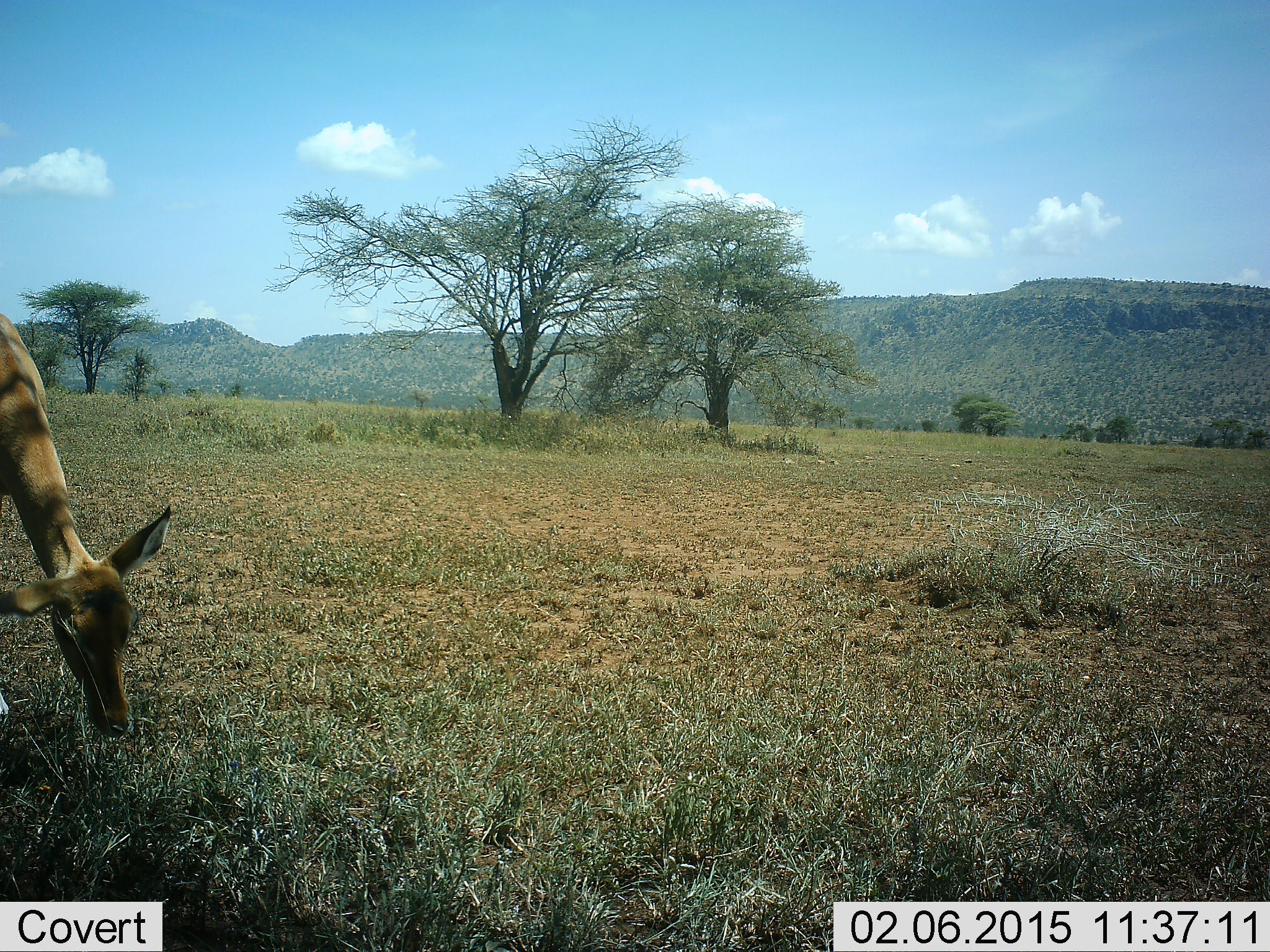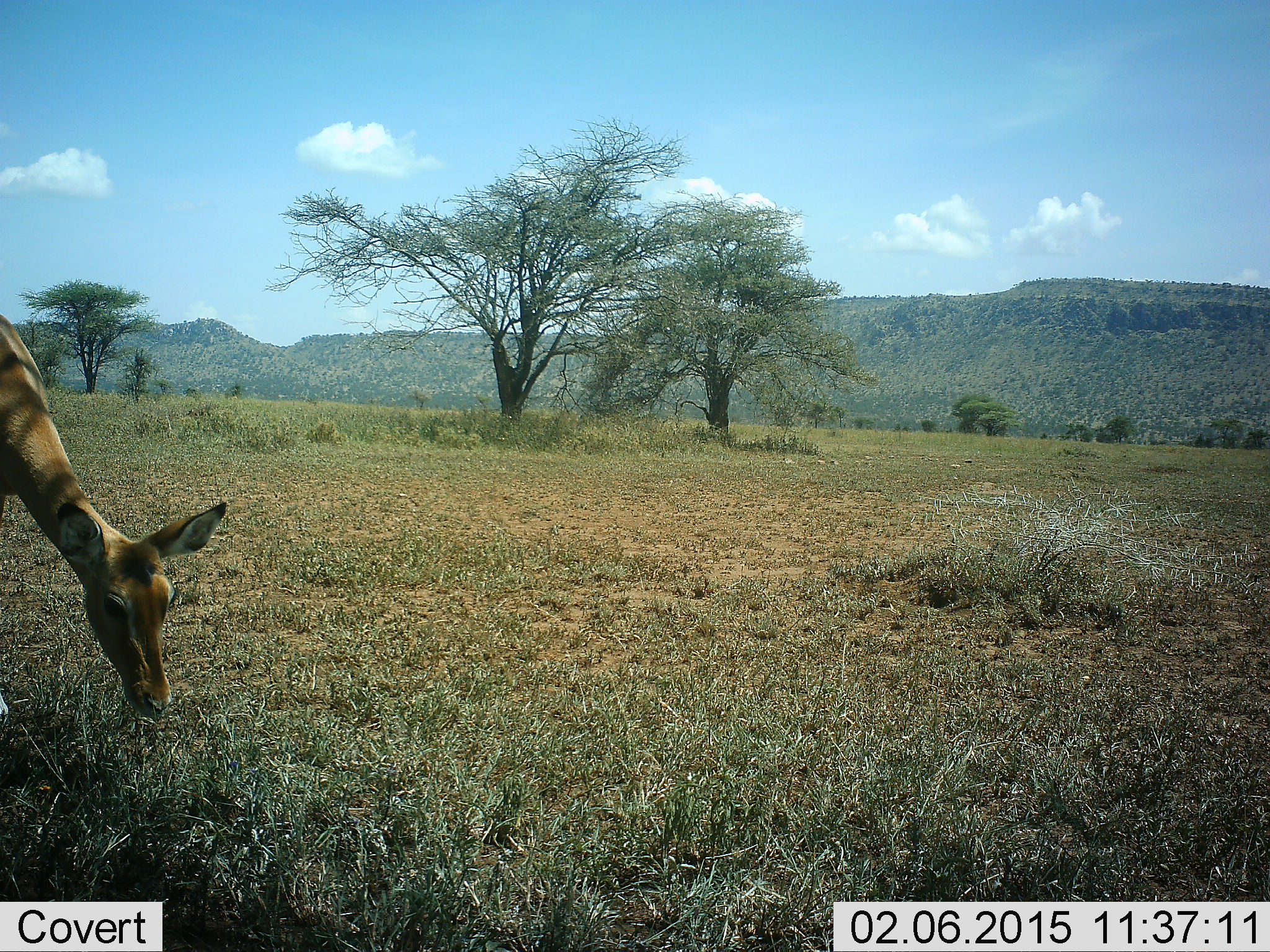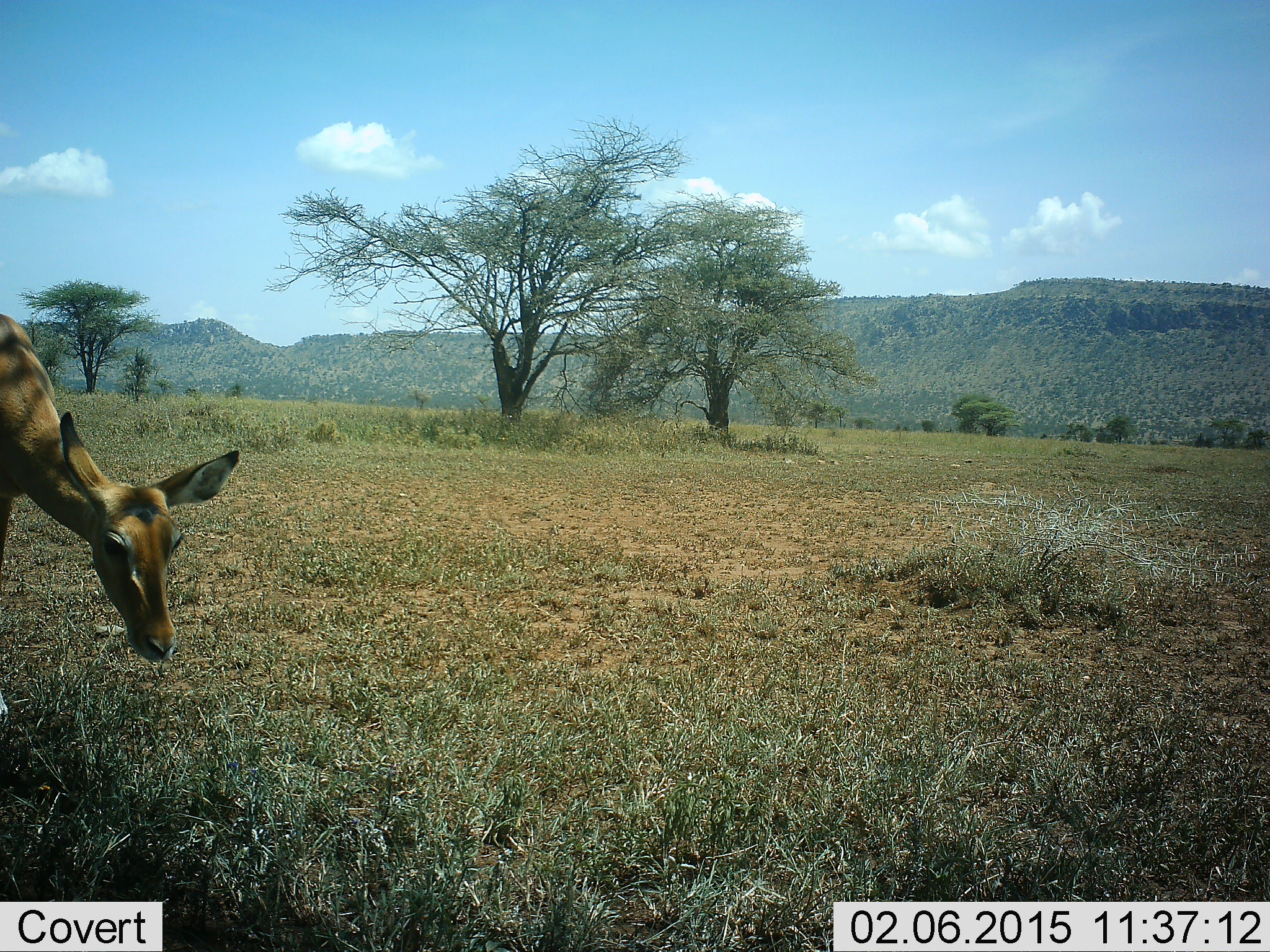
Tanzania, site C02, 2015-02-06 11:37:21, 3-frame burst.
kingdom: Animalia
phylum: Chordata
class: Mammalia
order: Artiodactyla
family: Bovidae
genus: Aepyceros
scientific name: Aepyceros melampus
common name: impala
Impala (Aepyceros melampus), count 1. Behavior (volunteer vote fractions): standing 10%, resting 0%, moving 10%, interacting 0%. Young present (vote fraction): 0%. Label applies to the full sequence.